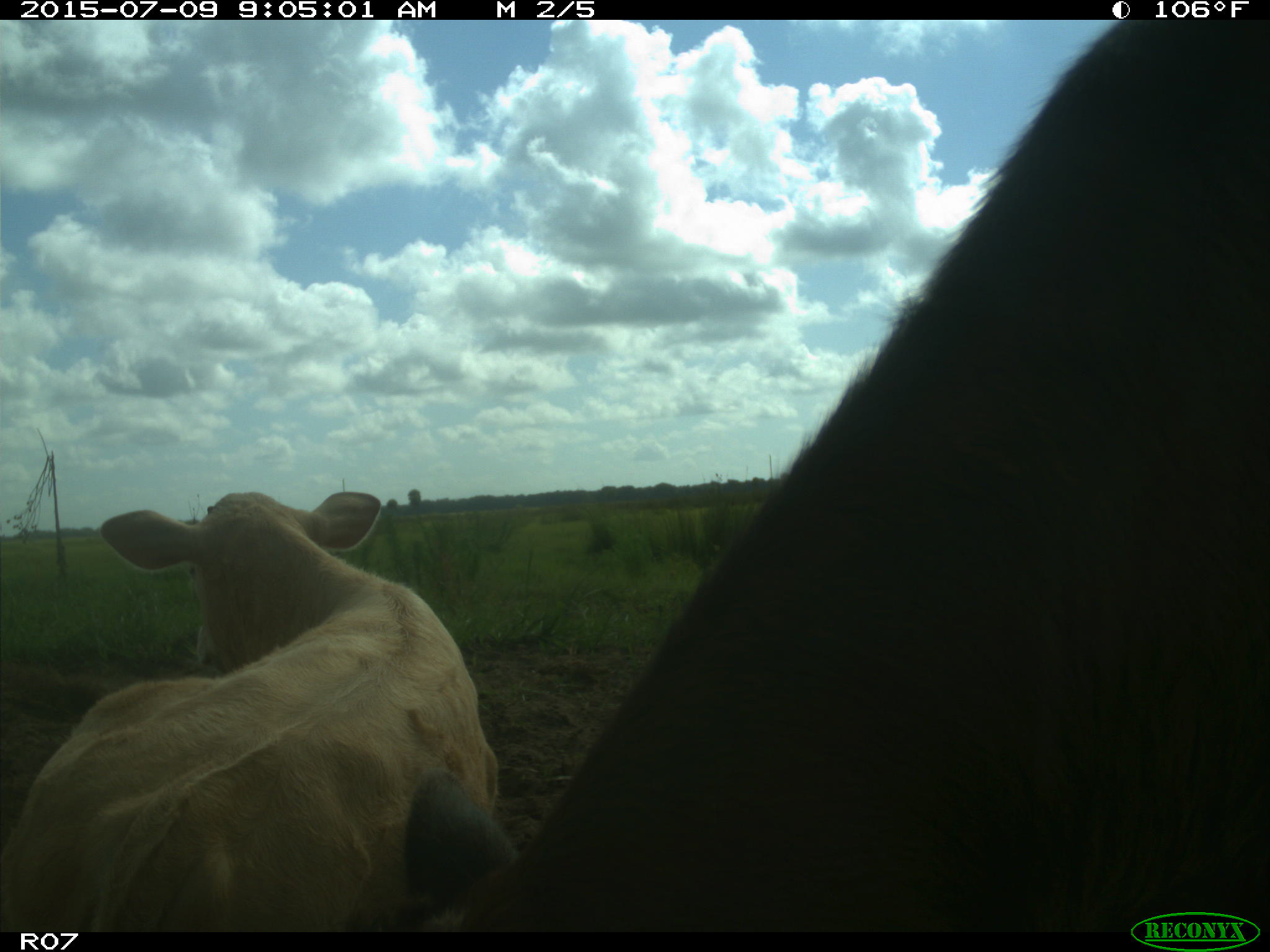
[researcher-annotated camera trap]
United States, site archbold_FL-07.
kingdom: Animalia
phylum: Chordata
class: Mammalia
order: Artiodactyla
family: Bovidae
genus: Bos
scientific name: Bos taurus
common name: domestic cow